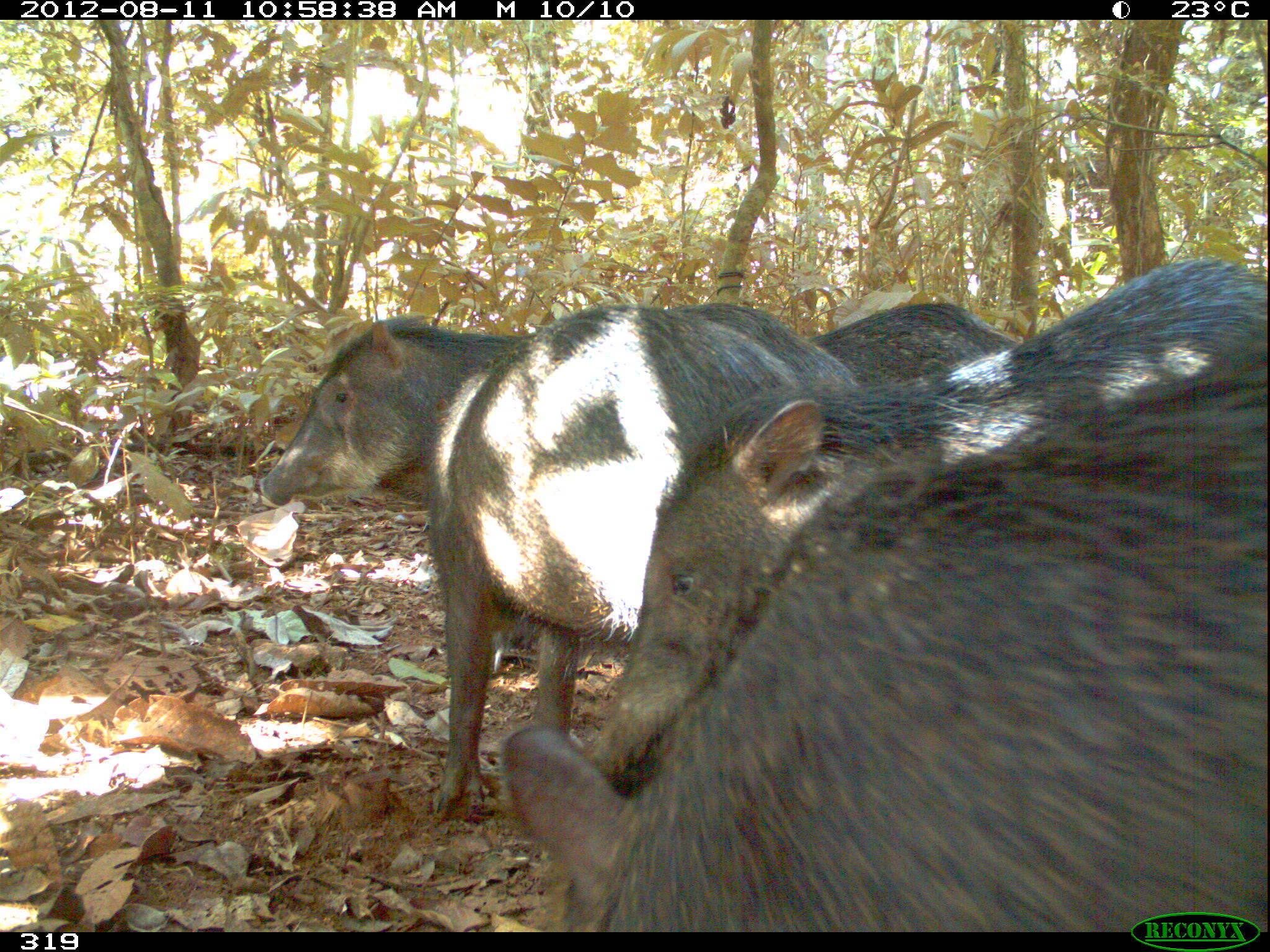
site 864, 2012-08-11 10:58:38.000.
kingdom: Animalia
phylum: Chordata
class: Mammalia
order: Artiodactyla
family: Tayassuidae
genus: Tayassu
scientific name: Tayassu pecari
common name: white-lipped peccary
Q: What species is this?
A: Tayassu pecari (white-lipped peccary).